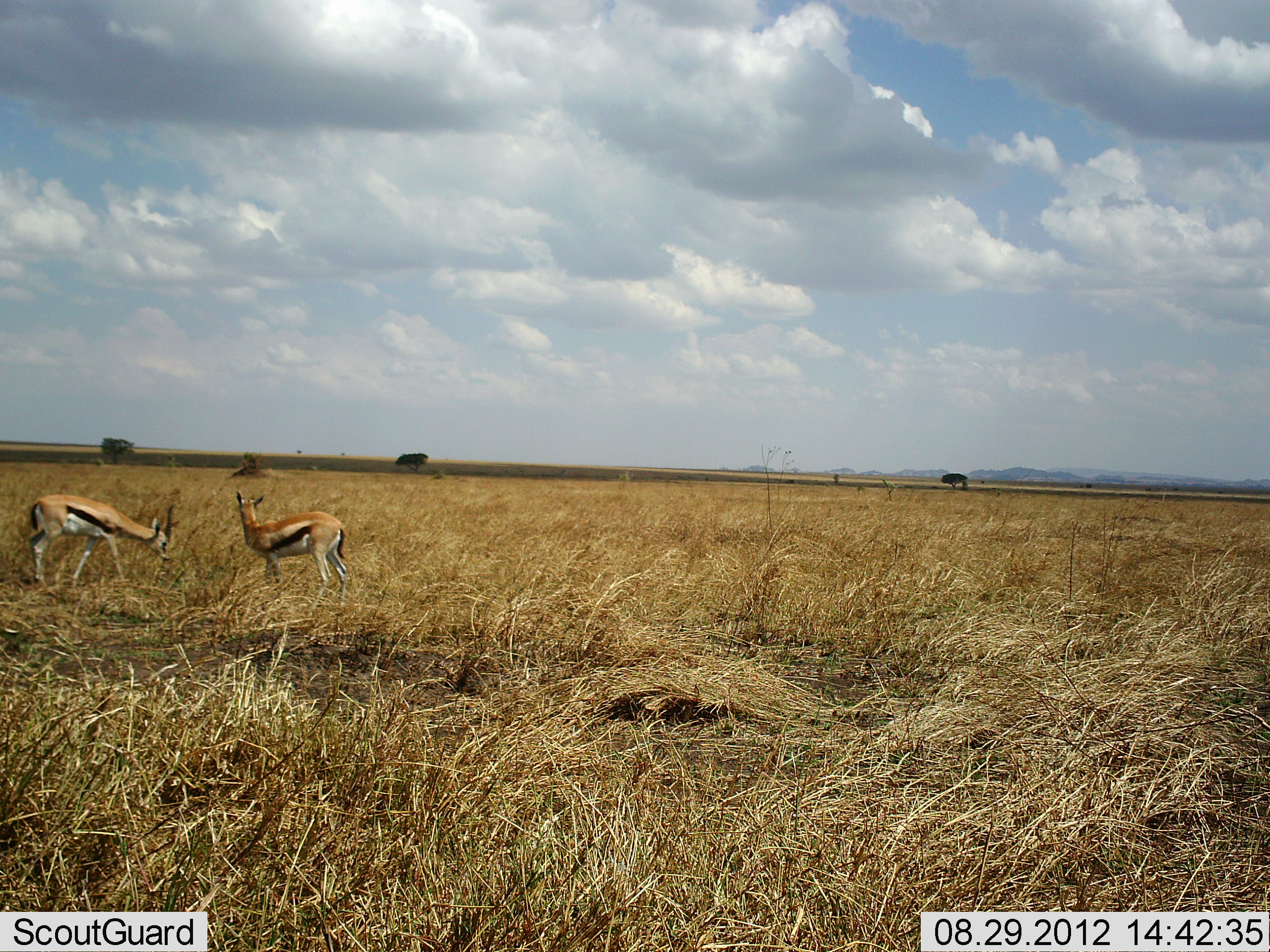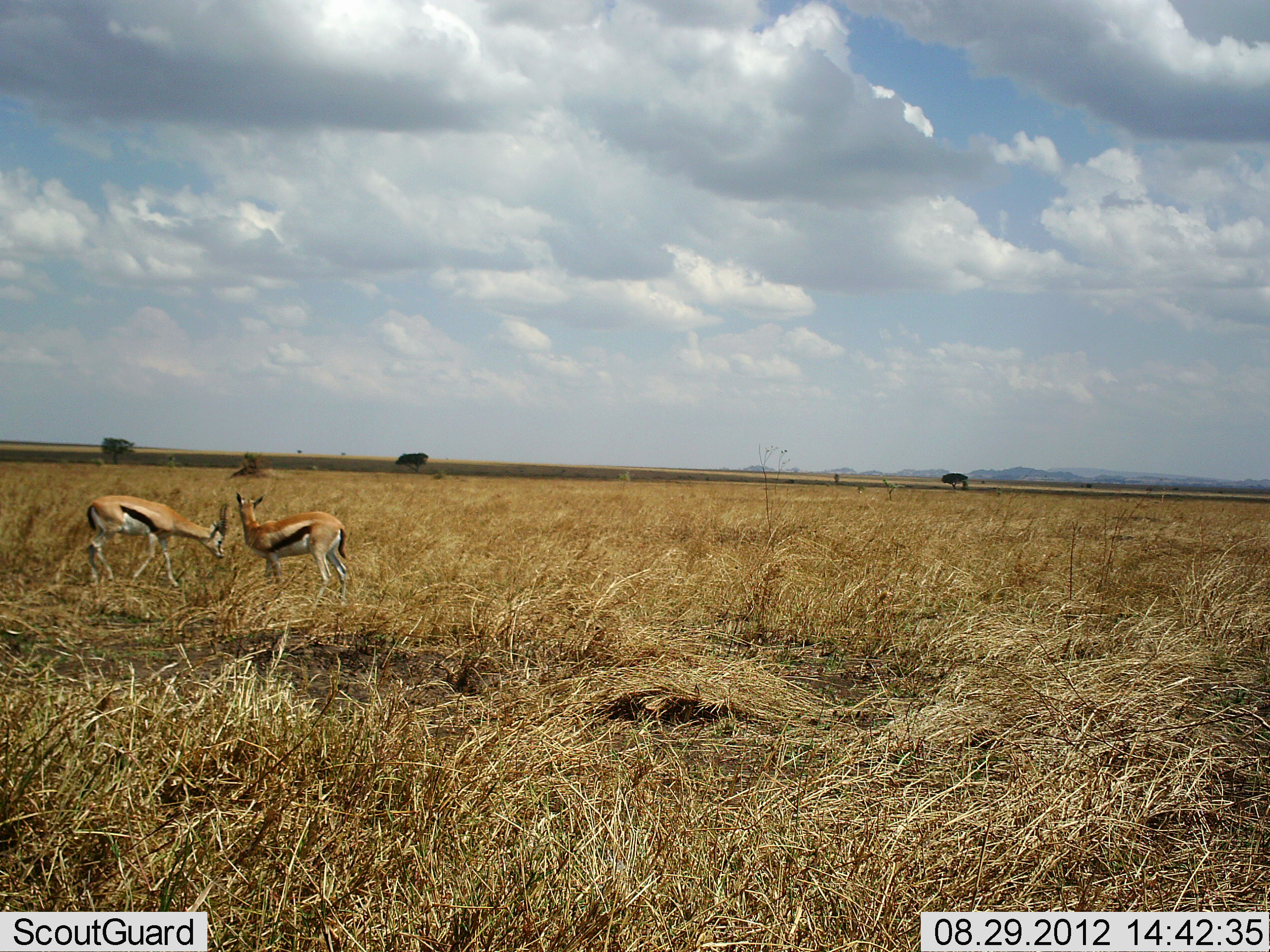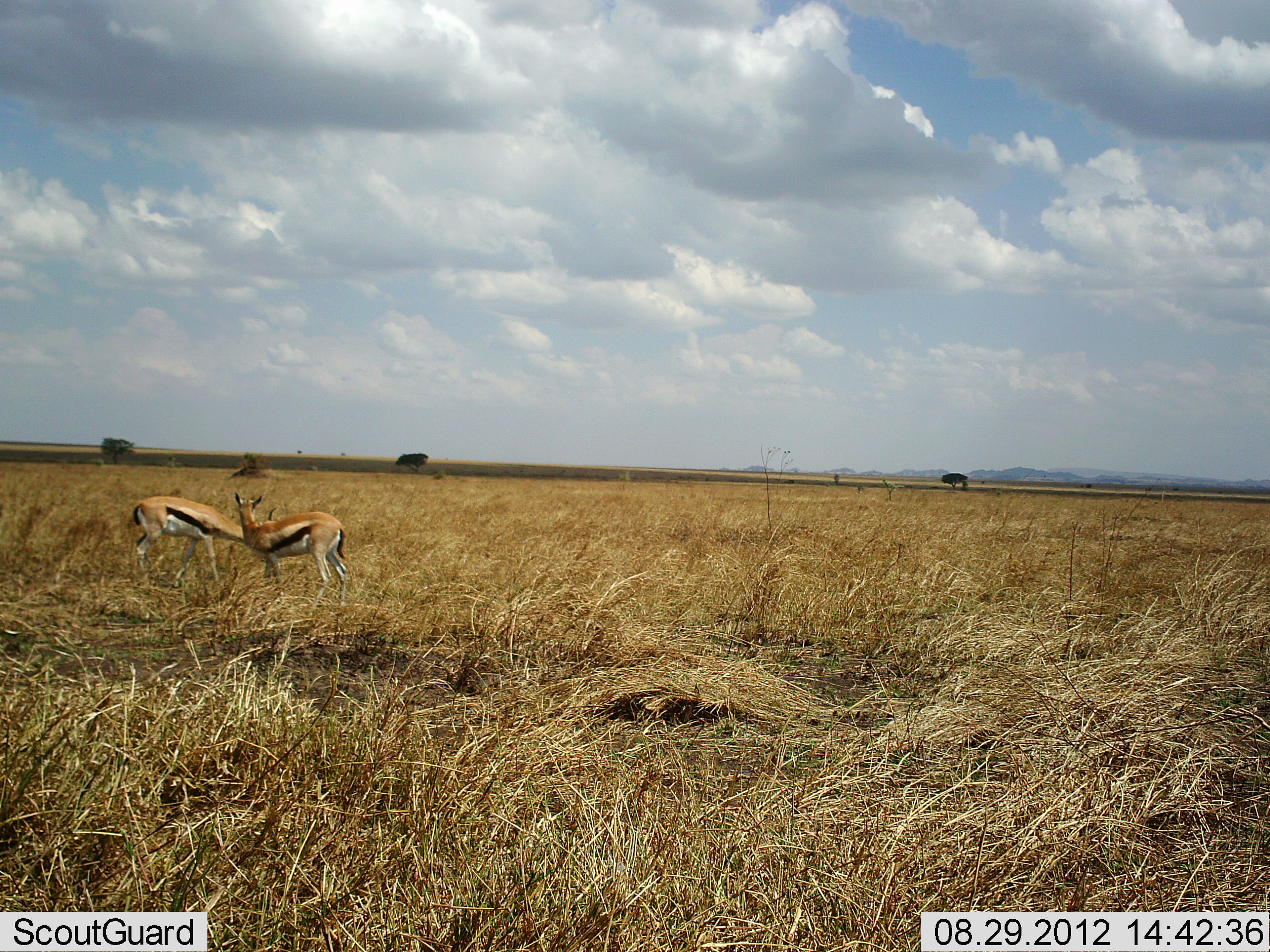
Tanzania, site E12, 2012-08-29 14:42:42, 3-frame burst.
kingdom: Animalia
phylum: Chordata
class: Mammalia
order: Artiodactyla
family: Bovidae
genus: Eudorcas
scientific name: Eudorcas thomsonii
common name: thomson's gazelle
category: gazellethomsons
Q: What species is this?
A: Gazellethomsons (thomson's gazelle) (Eudorcas thomsonii).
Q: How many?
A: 2.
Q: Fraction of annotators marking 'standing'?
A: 82%.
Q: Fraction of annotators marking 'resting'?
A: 0%.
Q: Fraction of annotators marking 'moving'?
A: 45%.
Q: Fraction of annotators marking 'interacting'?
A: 0%.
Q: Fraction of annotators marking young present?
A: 0%.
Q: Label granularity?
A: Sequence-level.